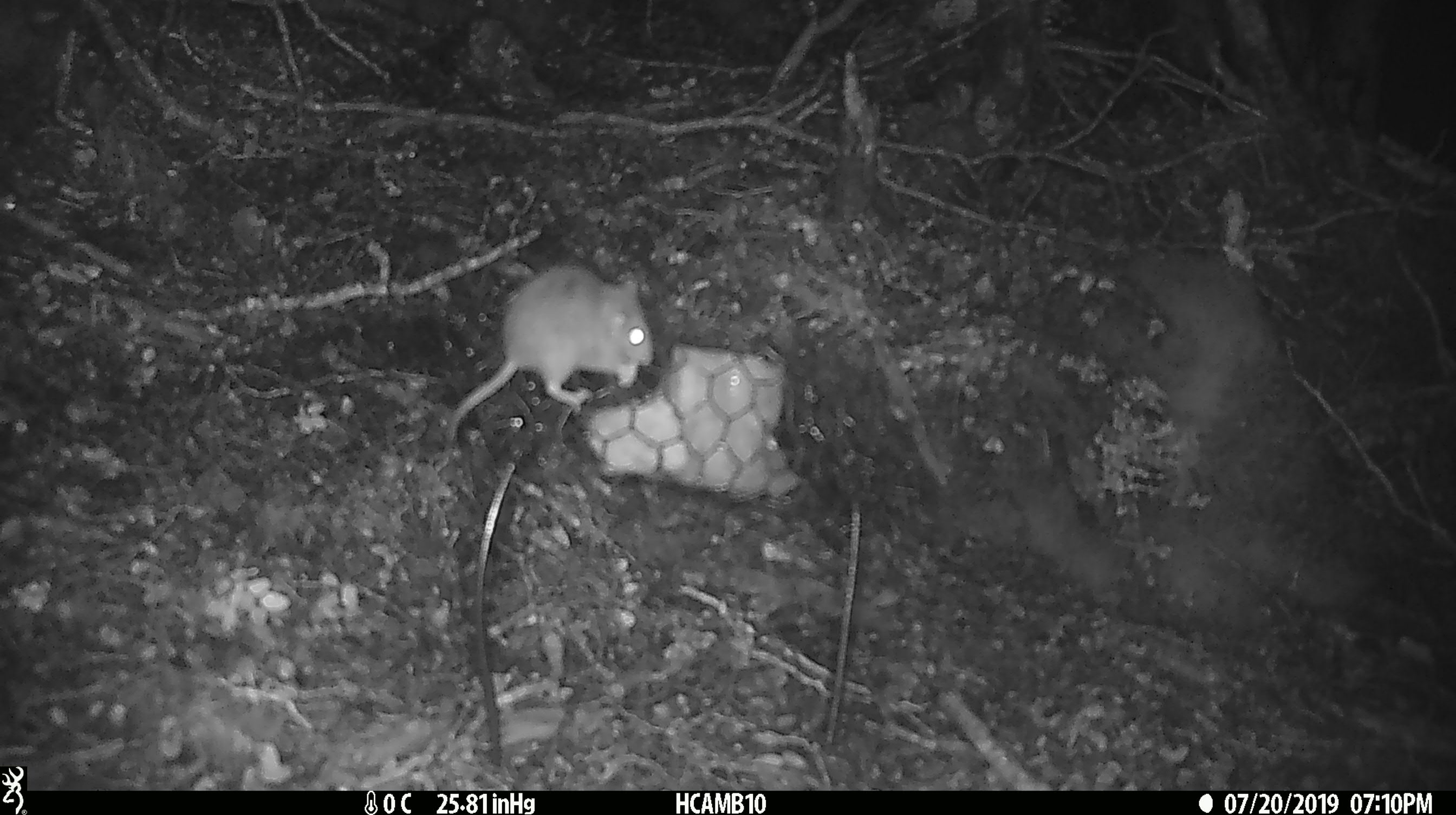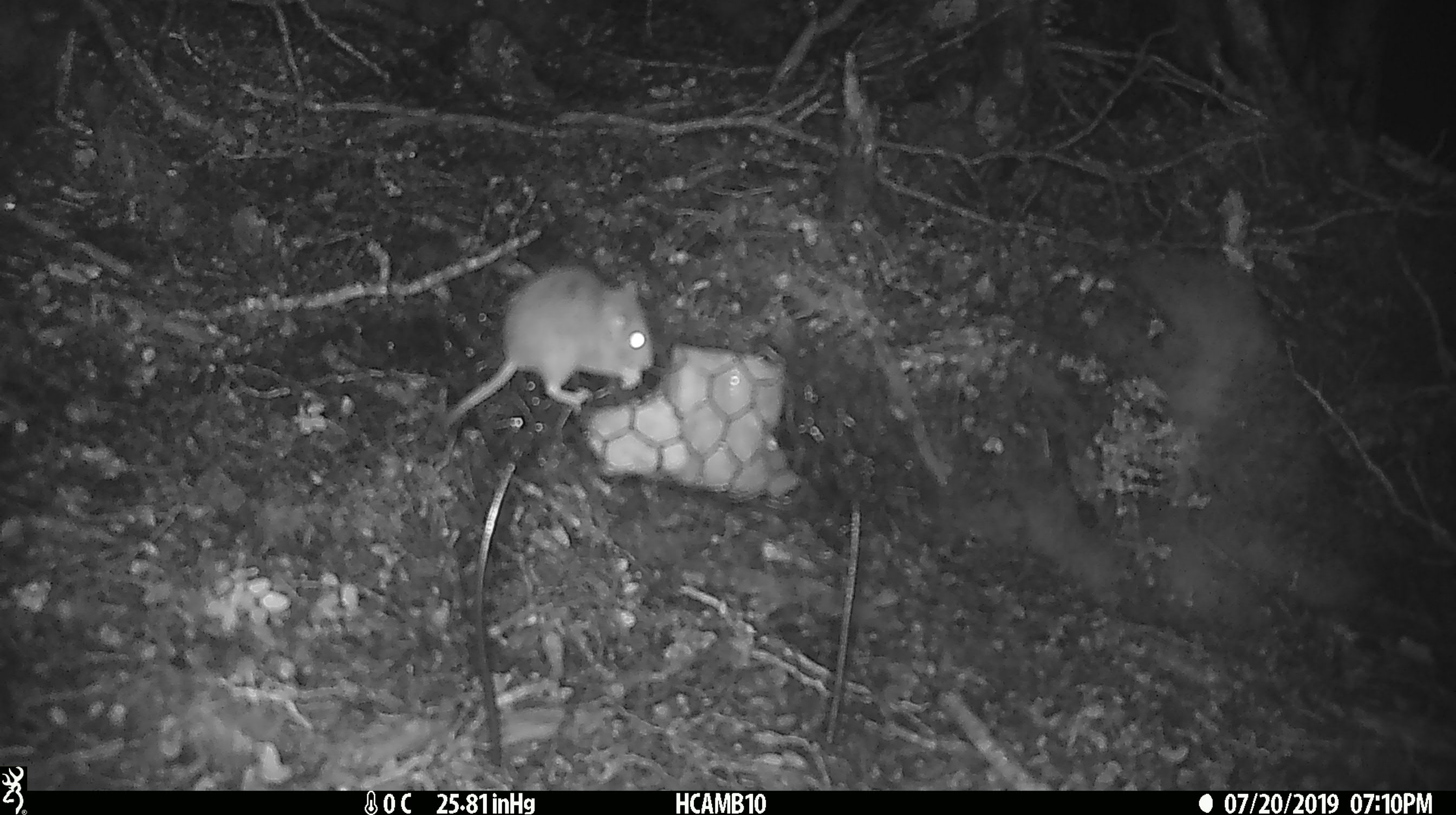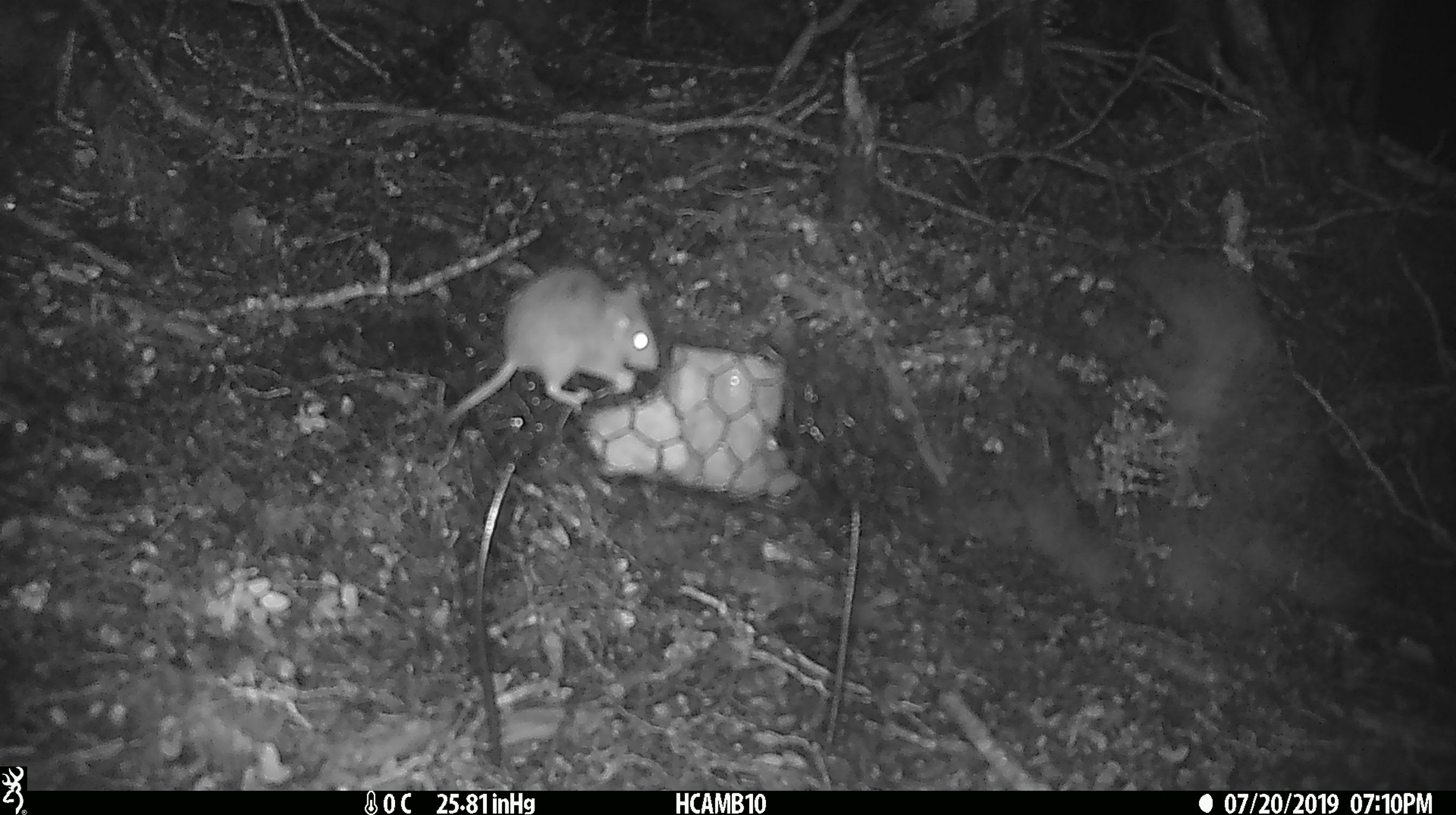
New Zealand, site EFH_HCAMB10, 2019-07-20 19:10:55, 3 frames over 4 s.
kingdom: Animalia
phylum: Chordata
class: Mammalia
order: Rodentia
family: Muridae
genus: Mus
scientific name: Mus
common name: mouse